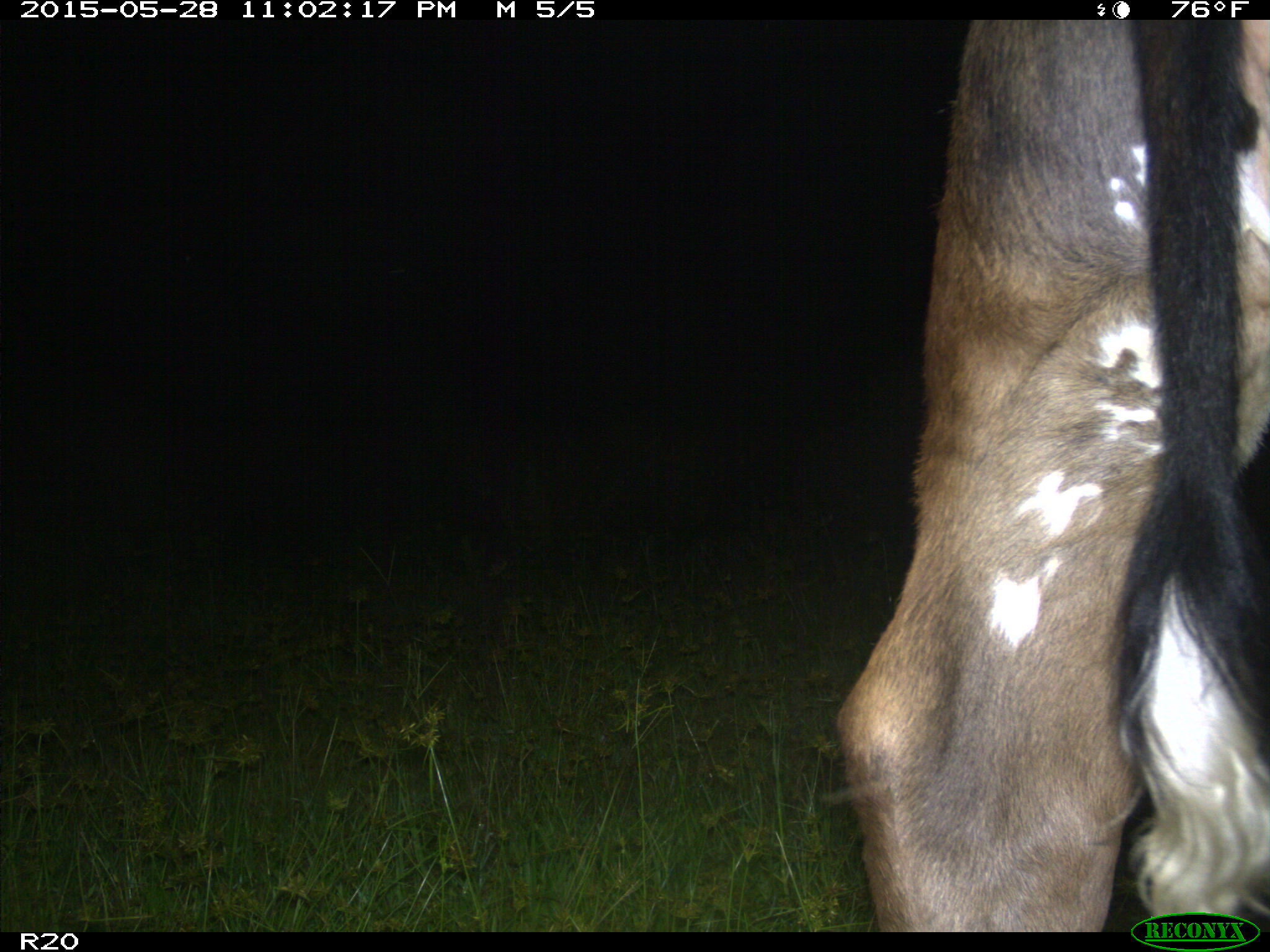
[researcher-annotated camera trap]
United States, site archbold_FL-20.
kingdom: Animalia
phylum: Chordata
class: Mammalia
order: Artiodactyla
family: Bovidae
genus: Bos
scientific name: Bos taurus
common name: domestic cow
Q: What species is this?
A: Bos taurus (domestic cow).